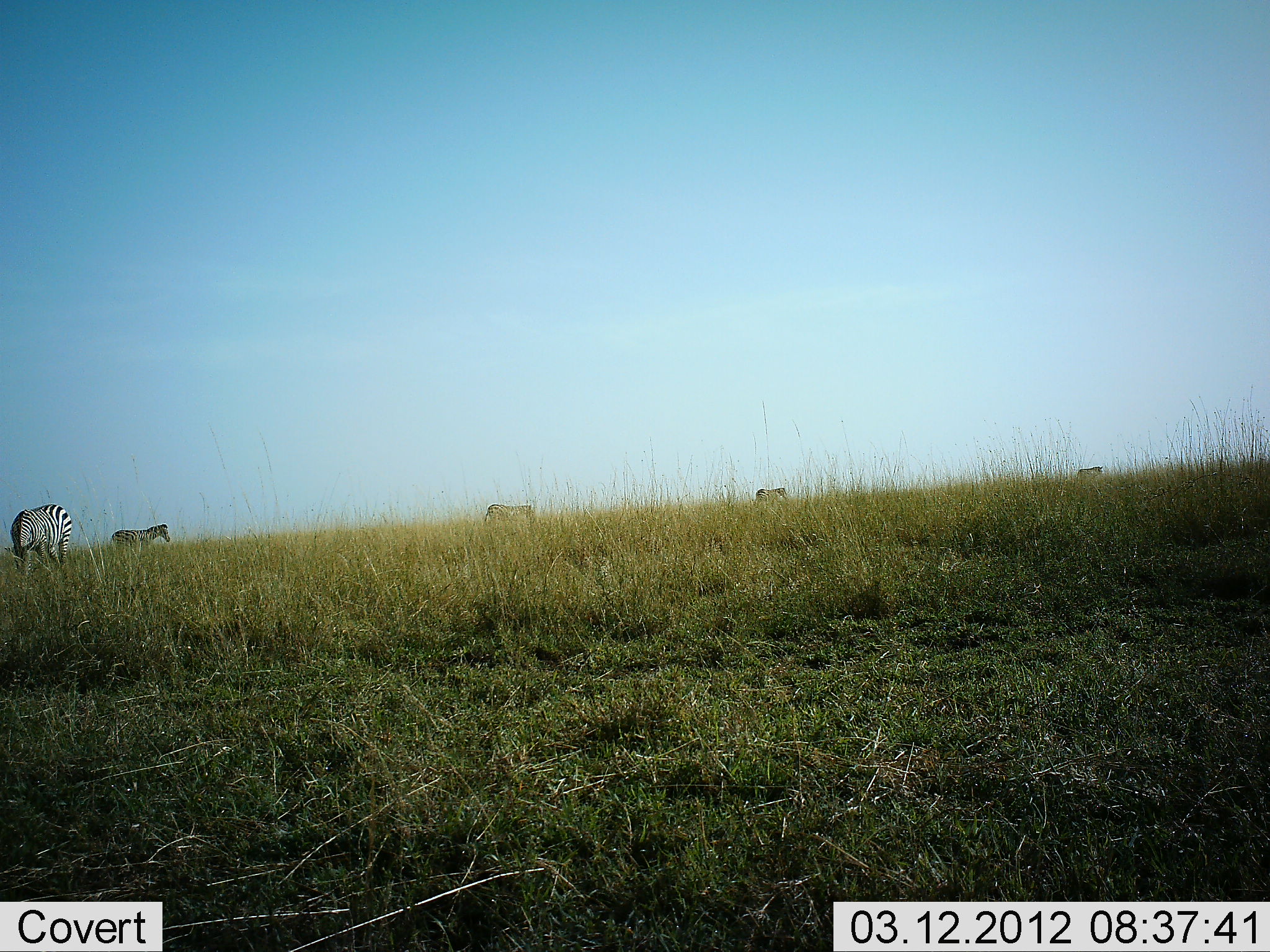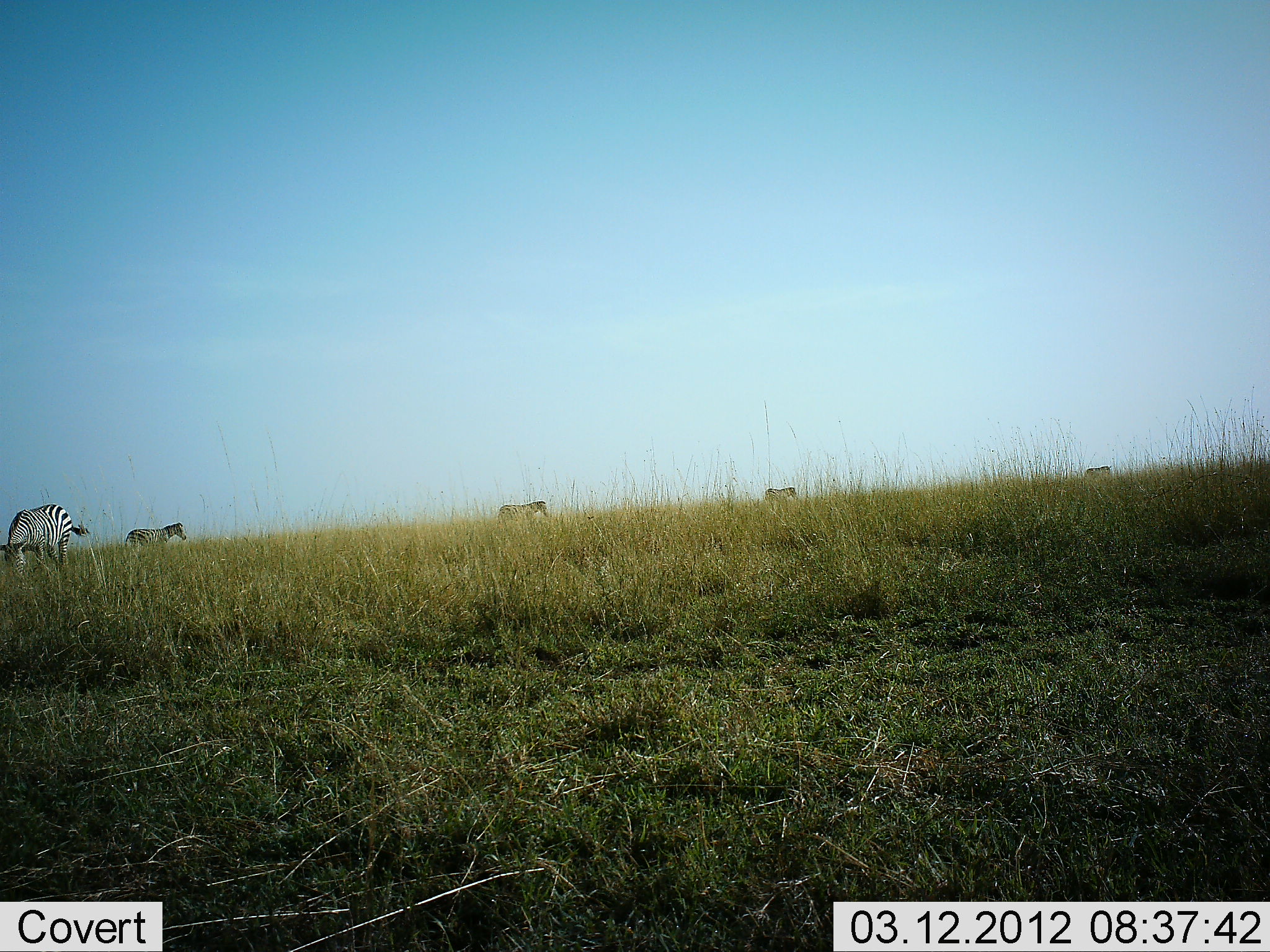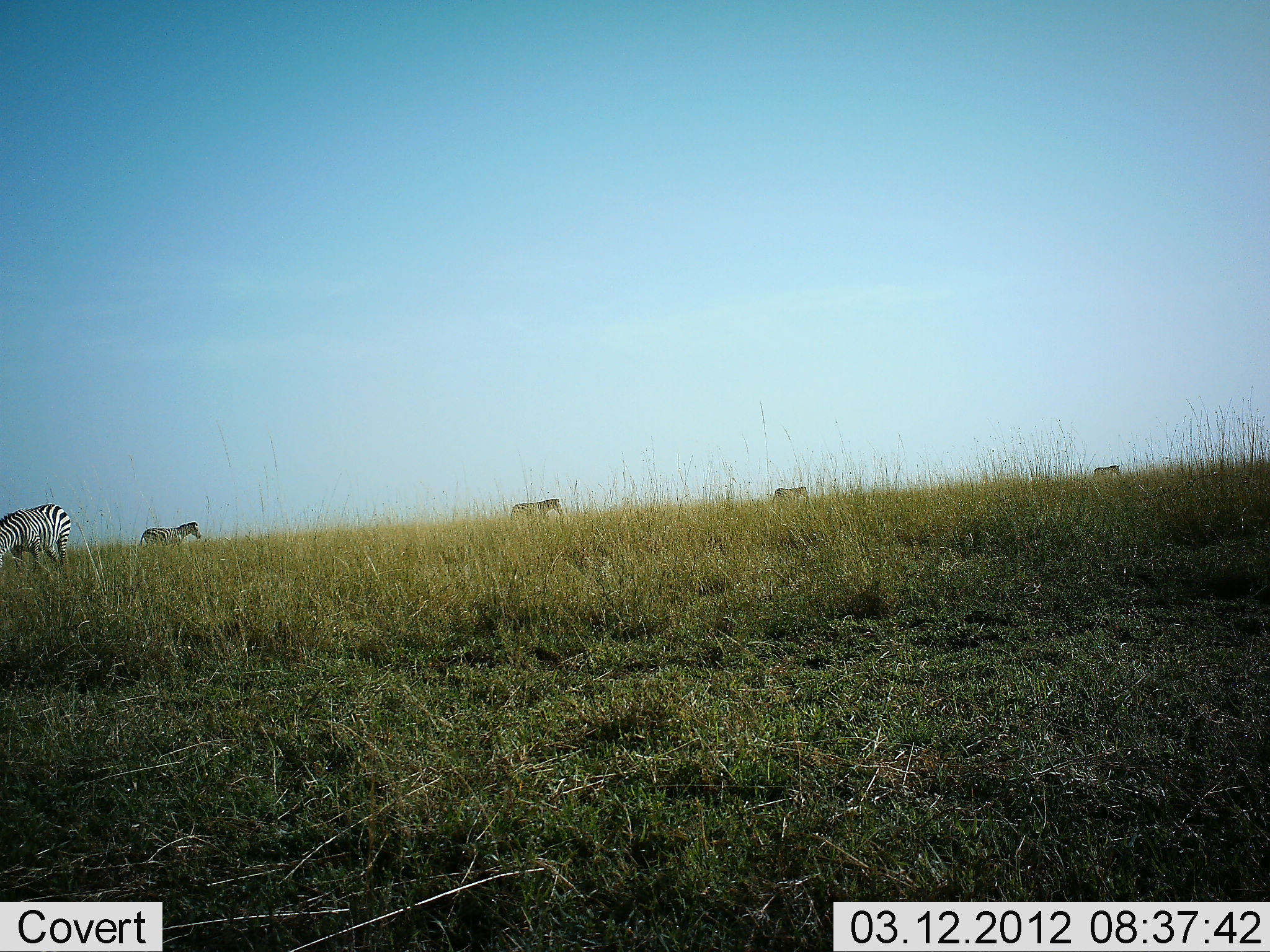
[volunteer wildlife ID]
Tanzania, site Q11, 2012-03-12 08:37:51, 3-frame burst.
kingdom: Animalia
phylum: Chordata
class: Mammalia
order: Perissodactyla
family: Equidae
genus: Equus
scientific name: Equus quagga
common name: plains zebra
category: zebra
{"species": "zebra (plains zebra) (Equus quagga)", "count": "5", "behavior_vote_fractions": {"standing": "21%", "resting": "0%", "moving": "90%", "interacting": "0%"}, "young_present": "0%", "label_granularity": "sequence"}